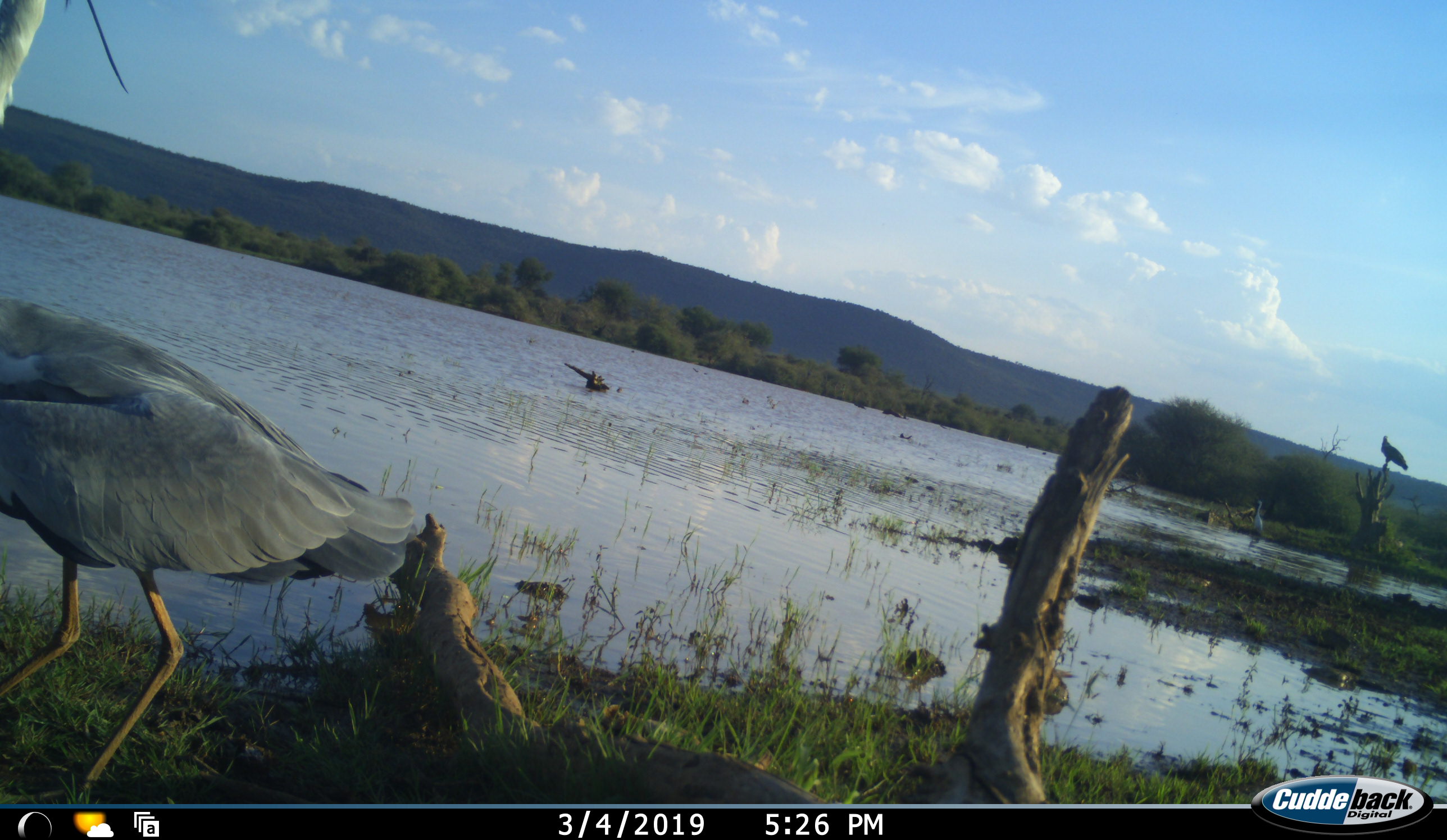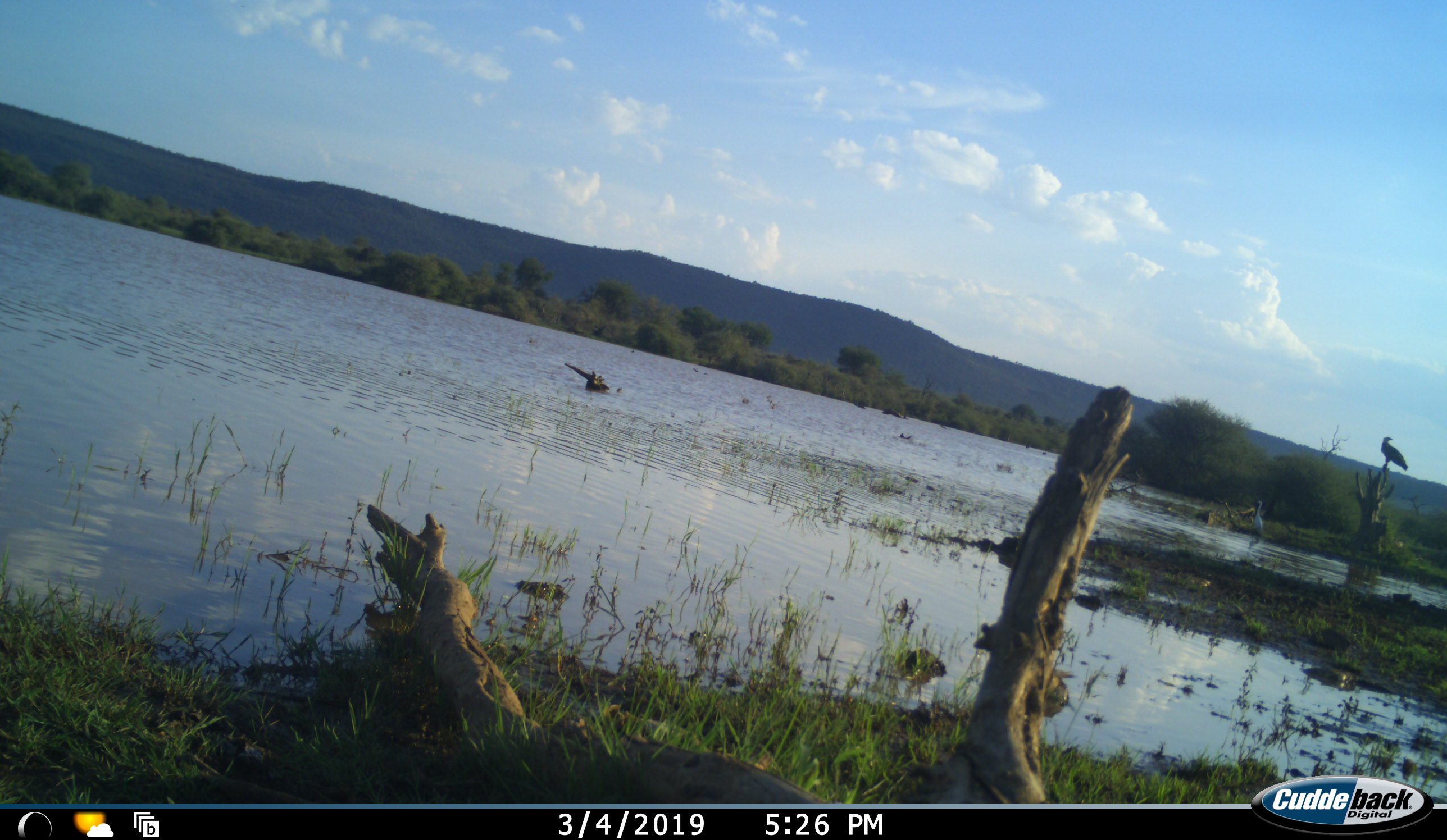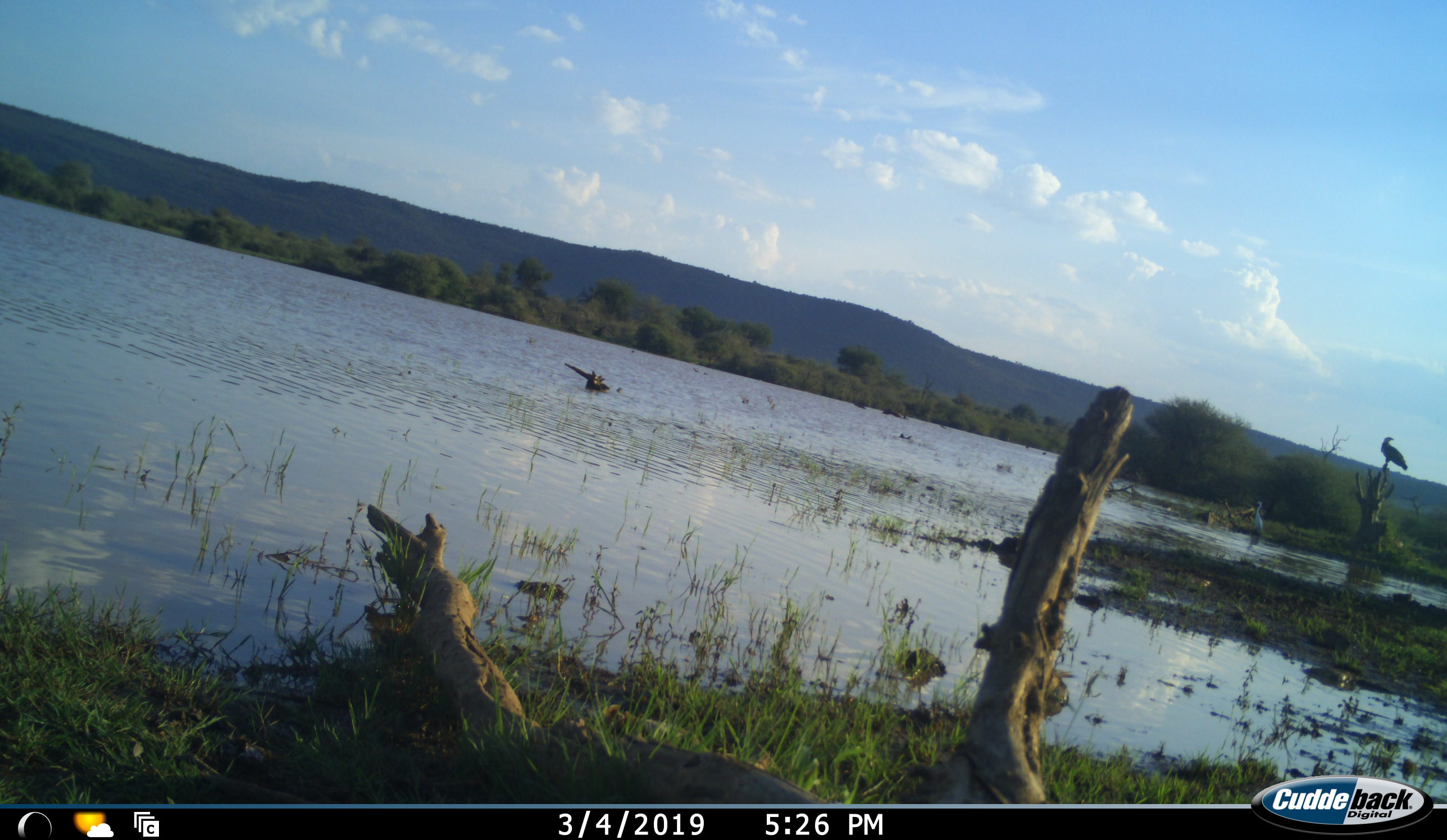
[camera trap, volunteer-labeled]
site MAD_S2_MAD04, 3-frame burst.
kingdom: Animalia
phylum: Chordata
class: Aves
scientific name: Aves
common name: bird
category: birdother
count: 1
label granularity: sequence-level